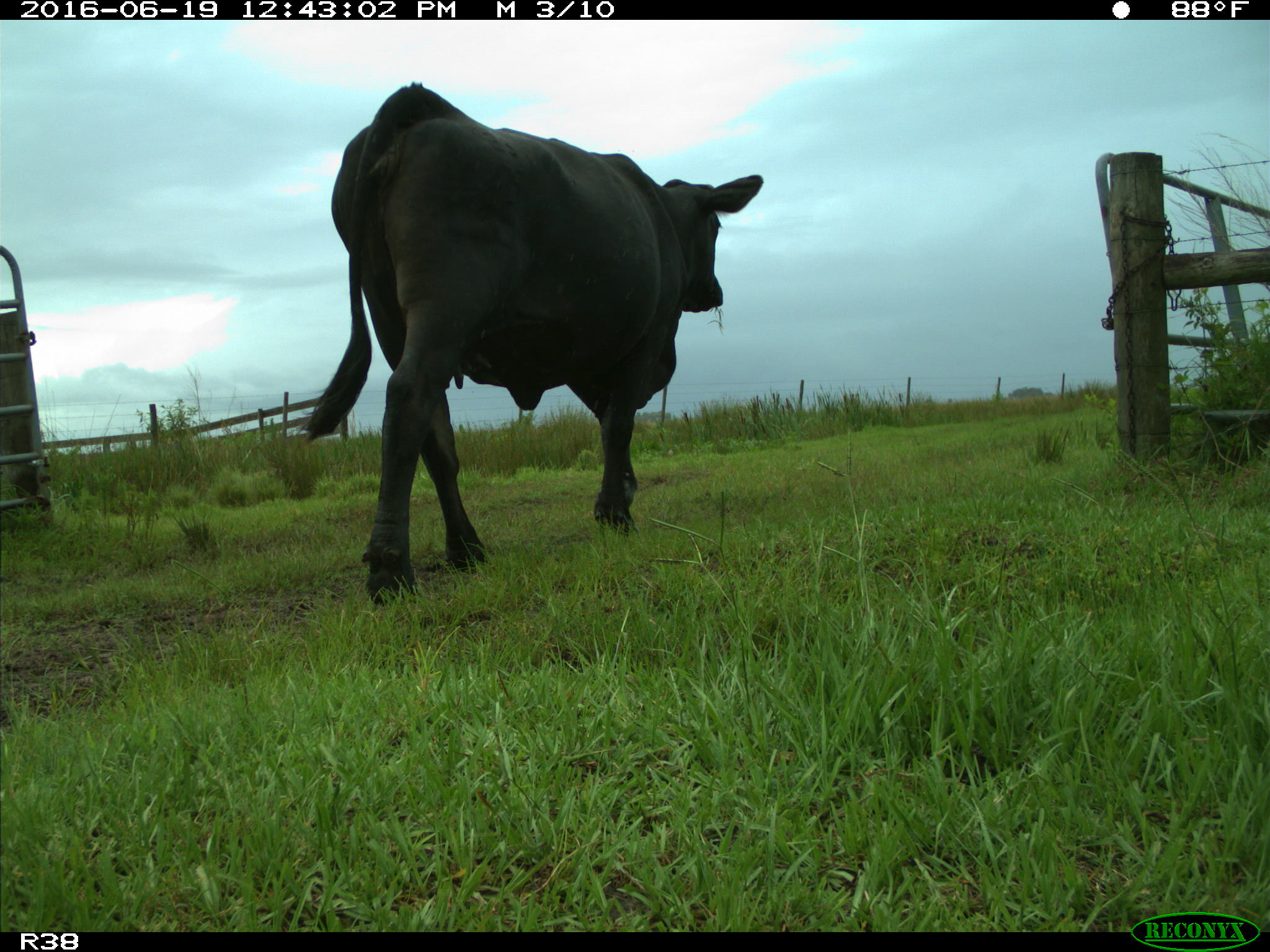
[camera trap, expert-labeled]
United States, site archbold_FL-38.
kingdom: Animalia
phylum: Chordata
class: Mammalia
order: Artiodactyla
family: Bovidae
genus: Bos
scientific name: Bos taurus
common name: domestic cow